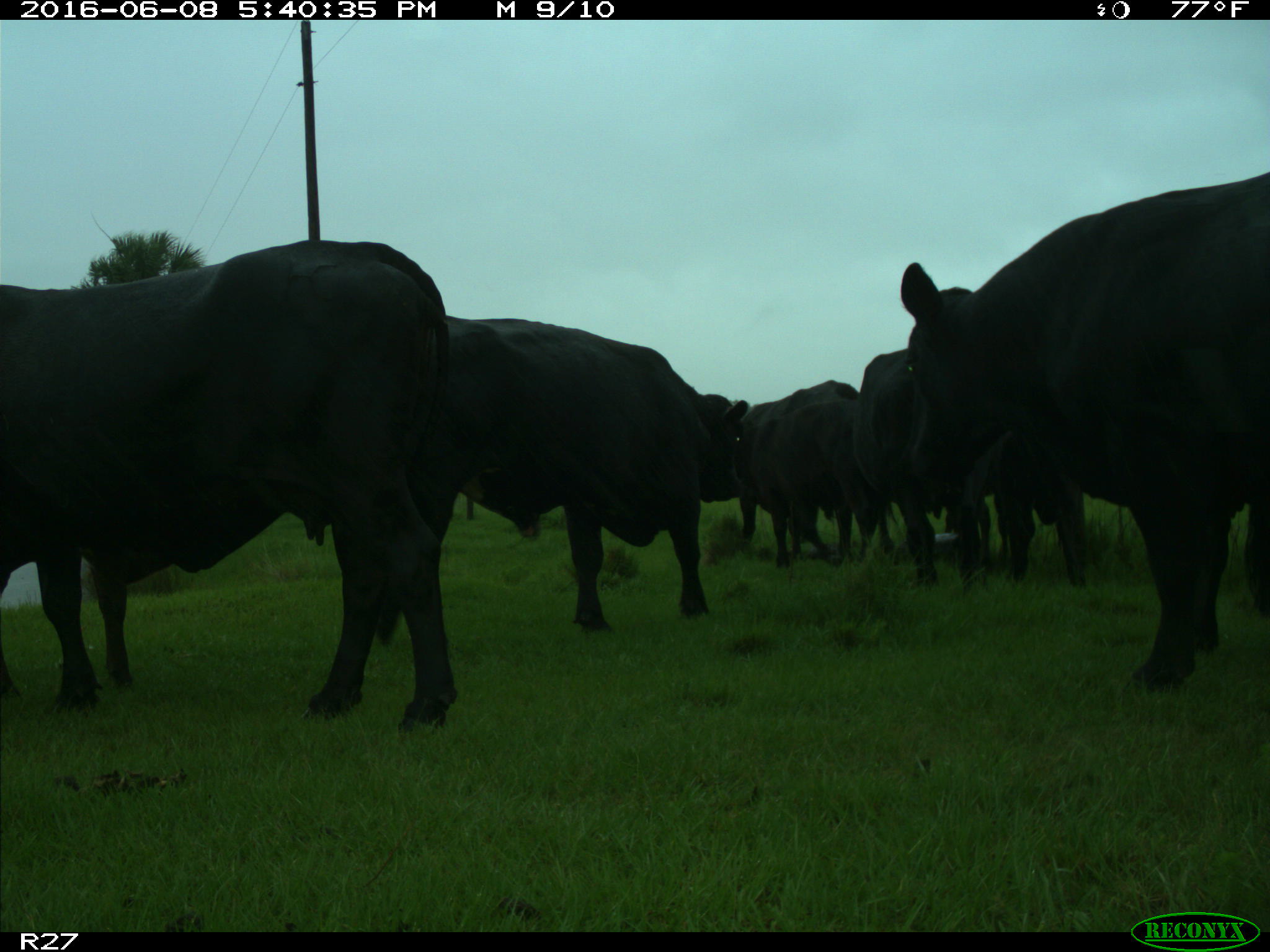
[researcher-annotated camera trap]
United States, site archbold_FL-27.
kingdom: Animalia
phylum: Chordata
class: Mammalia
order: Artiodactyla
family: Bovidae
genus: Bos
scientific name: Bos taurus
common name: domestic cow